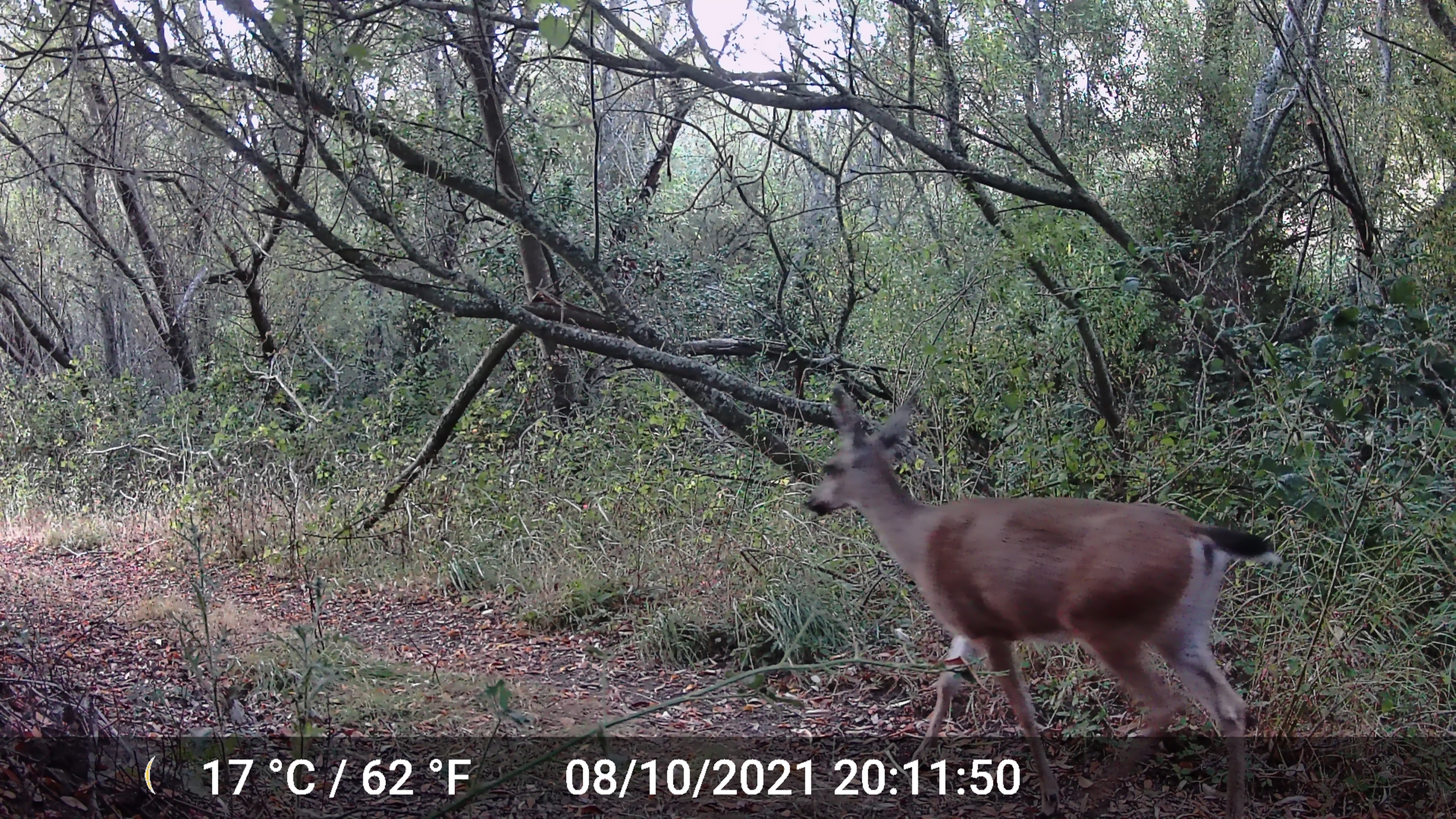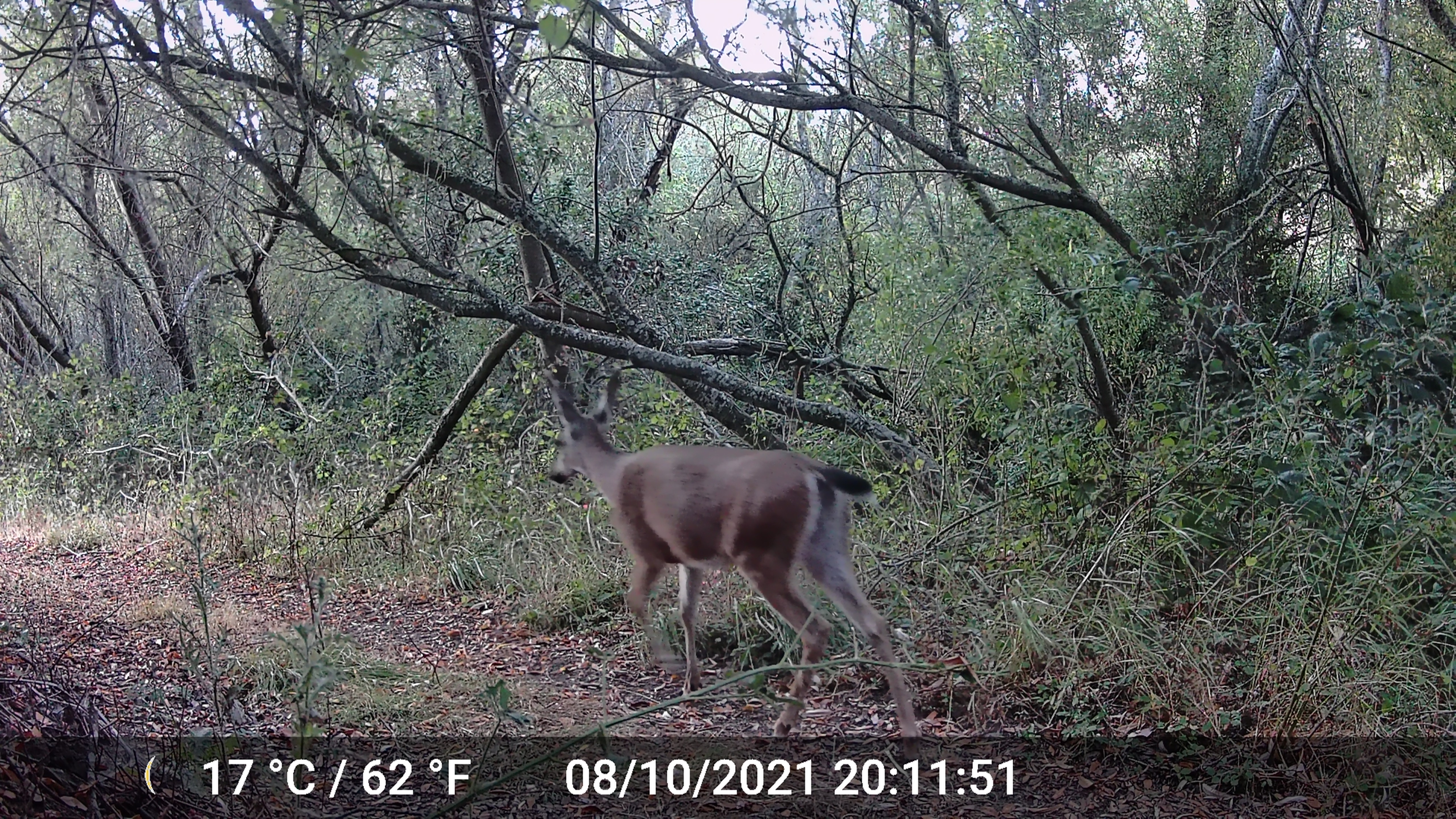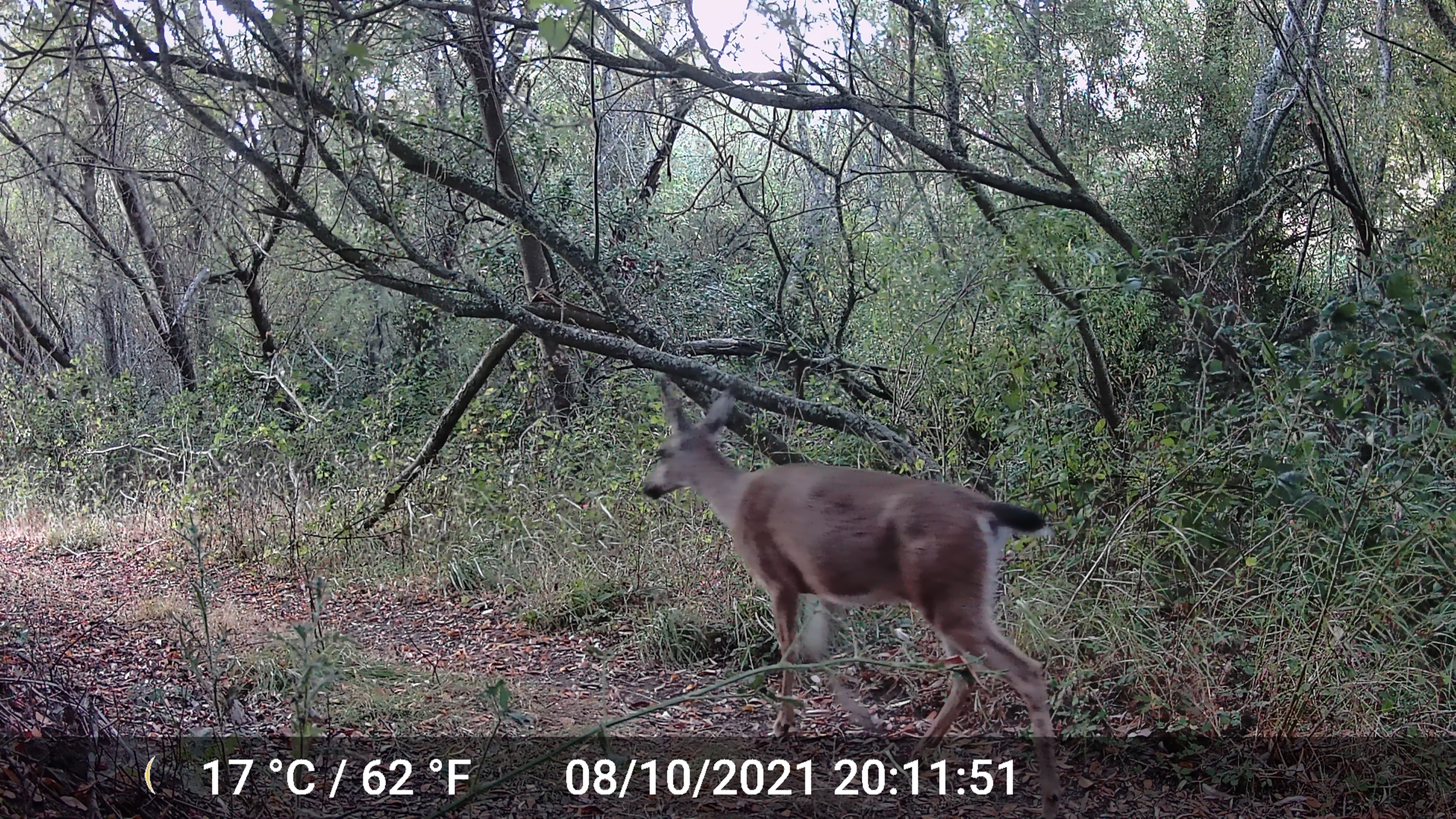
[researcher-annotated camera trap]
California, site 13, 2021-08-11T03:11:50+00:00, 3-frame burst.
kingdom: Animalia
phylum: Chordata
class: Mammalia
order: Artiodactyla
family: Cervidae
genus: Odocoileus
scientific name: Odocoileus hemionus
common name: mule deer